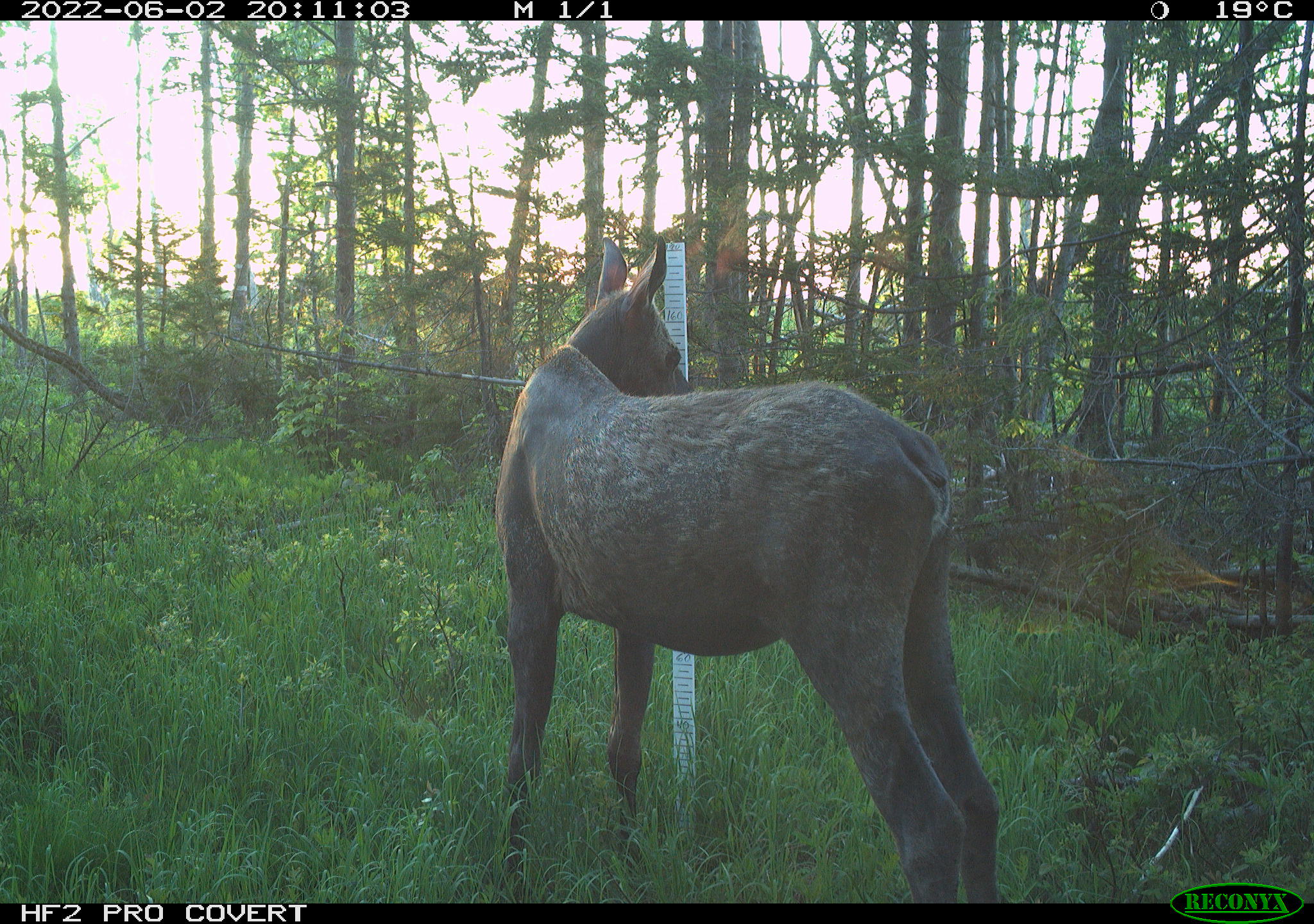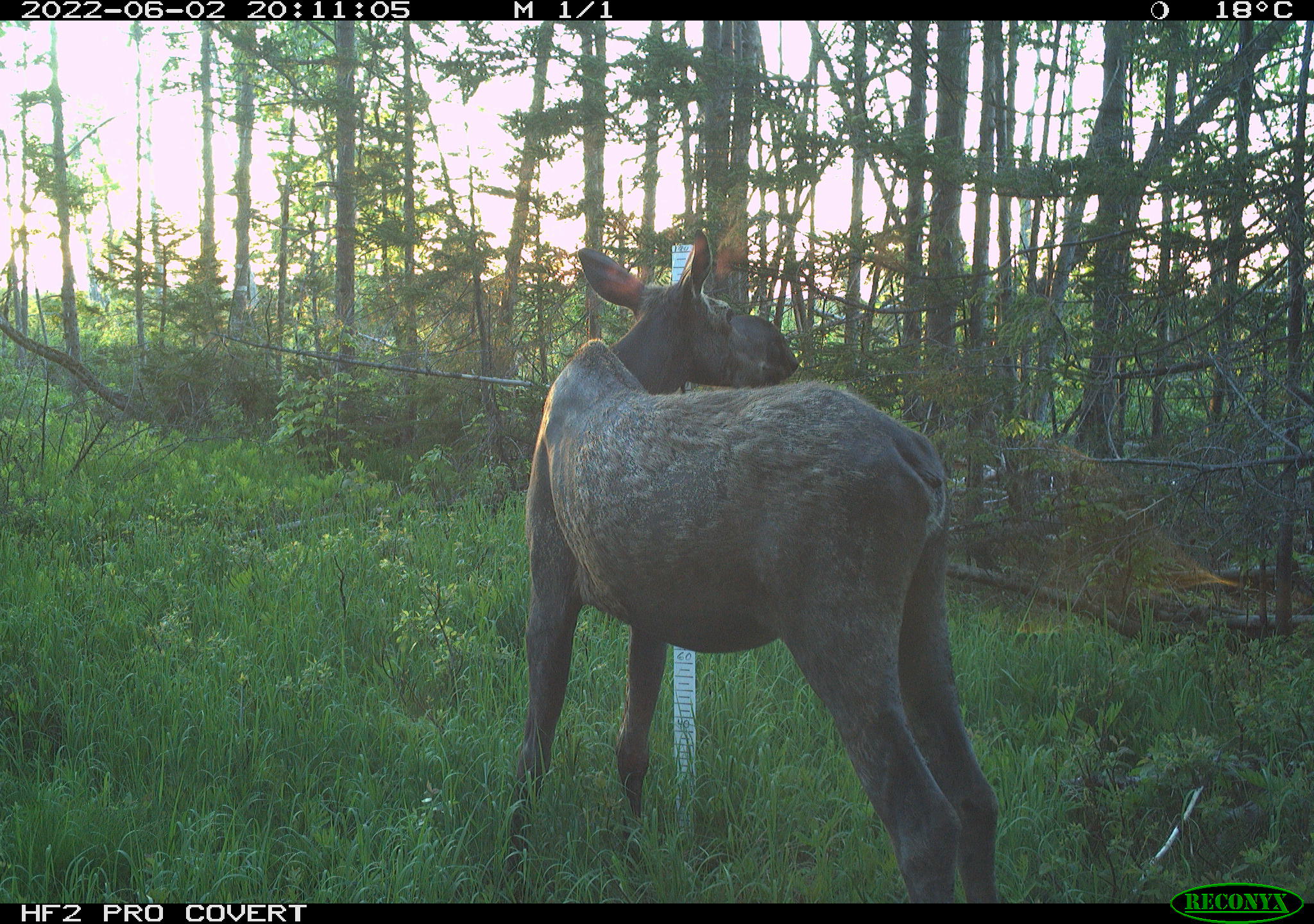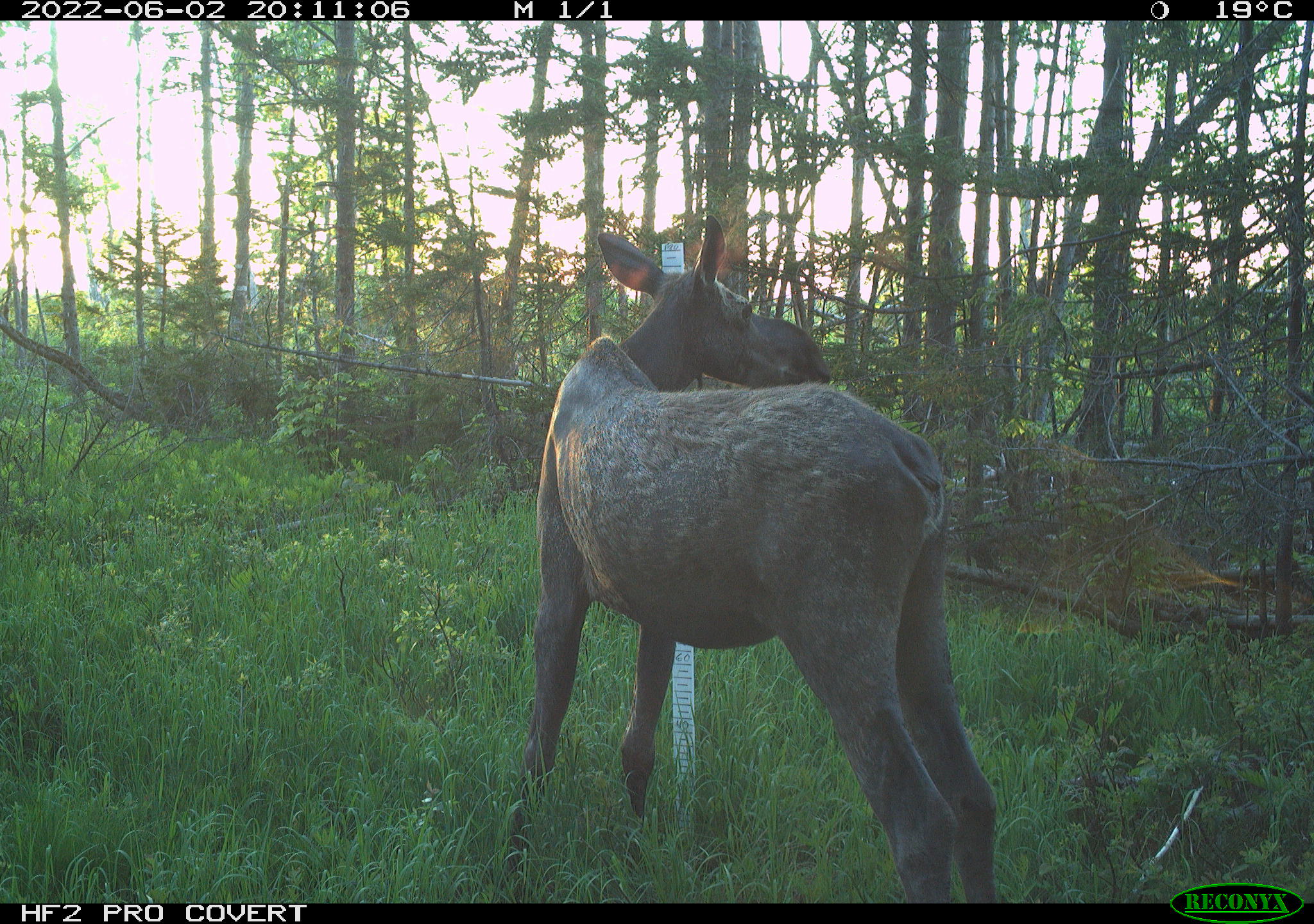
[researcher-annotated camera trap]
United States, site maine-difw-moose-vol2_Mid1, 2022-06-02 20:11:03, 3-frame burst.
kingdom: Animalia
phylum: Chordata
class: Mammalia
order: Artiodactyla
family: Cervidae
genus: Alces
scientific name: Alces alces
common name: moose